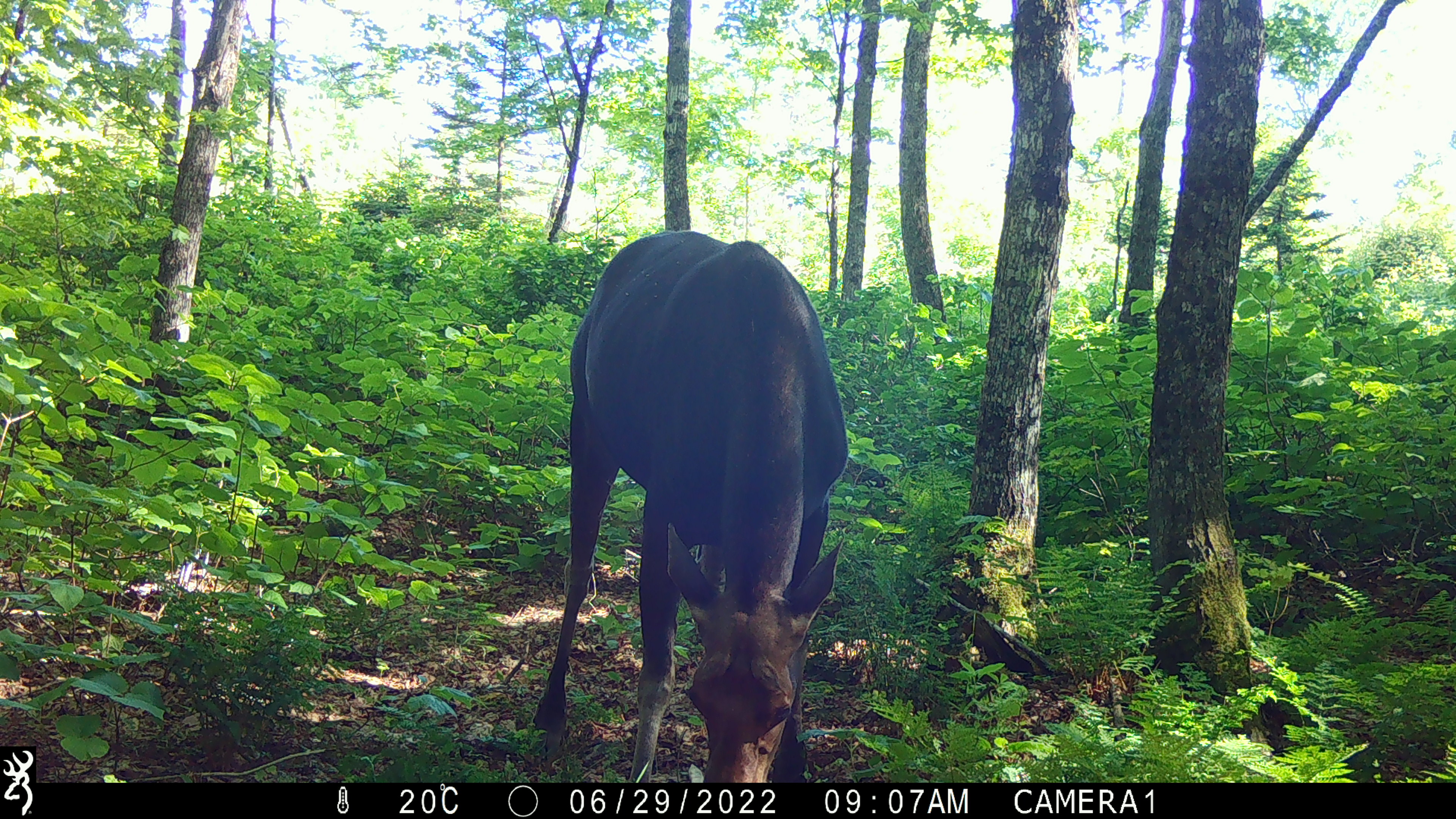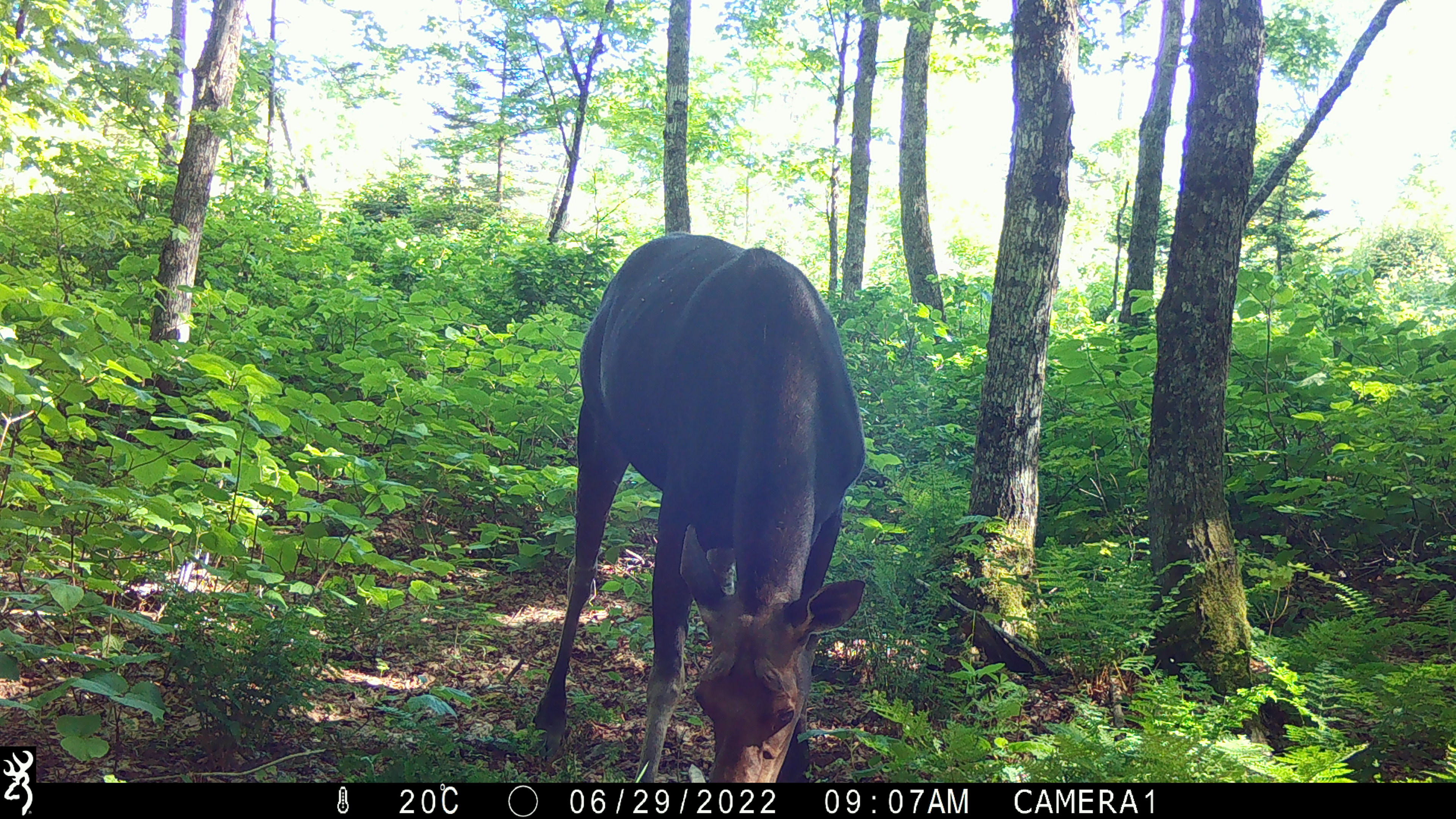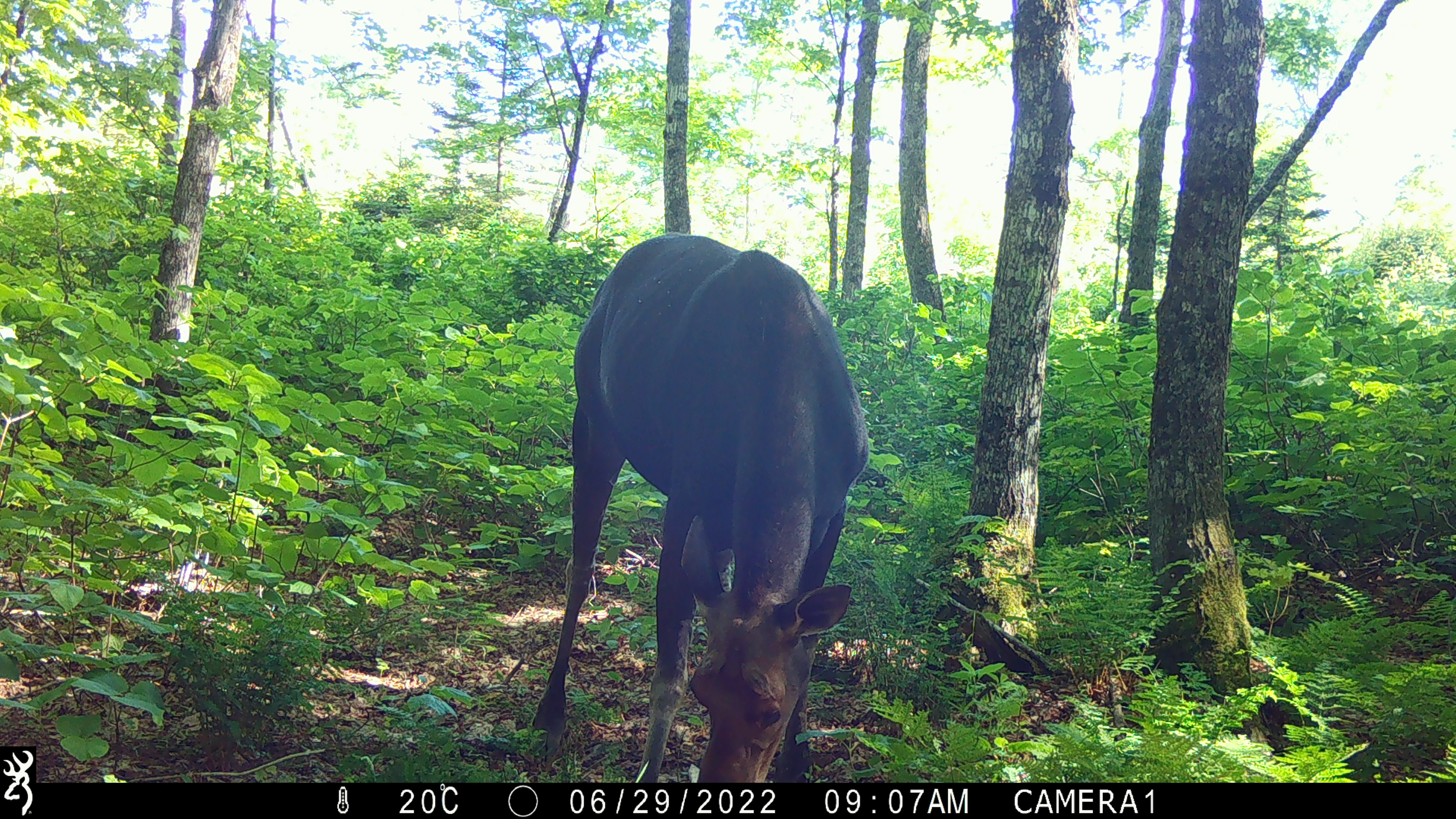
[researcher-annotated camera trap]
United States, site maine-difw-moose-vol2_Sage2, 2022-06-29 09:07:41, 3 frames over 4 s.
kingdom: Animalia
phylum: Chordata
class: Mammalia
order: Artiodactyla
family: Cervidae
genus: Alces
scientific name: Alces alces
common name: moose